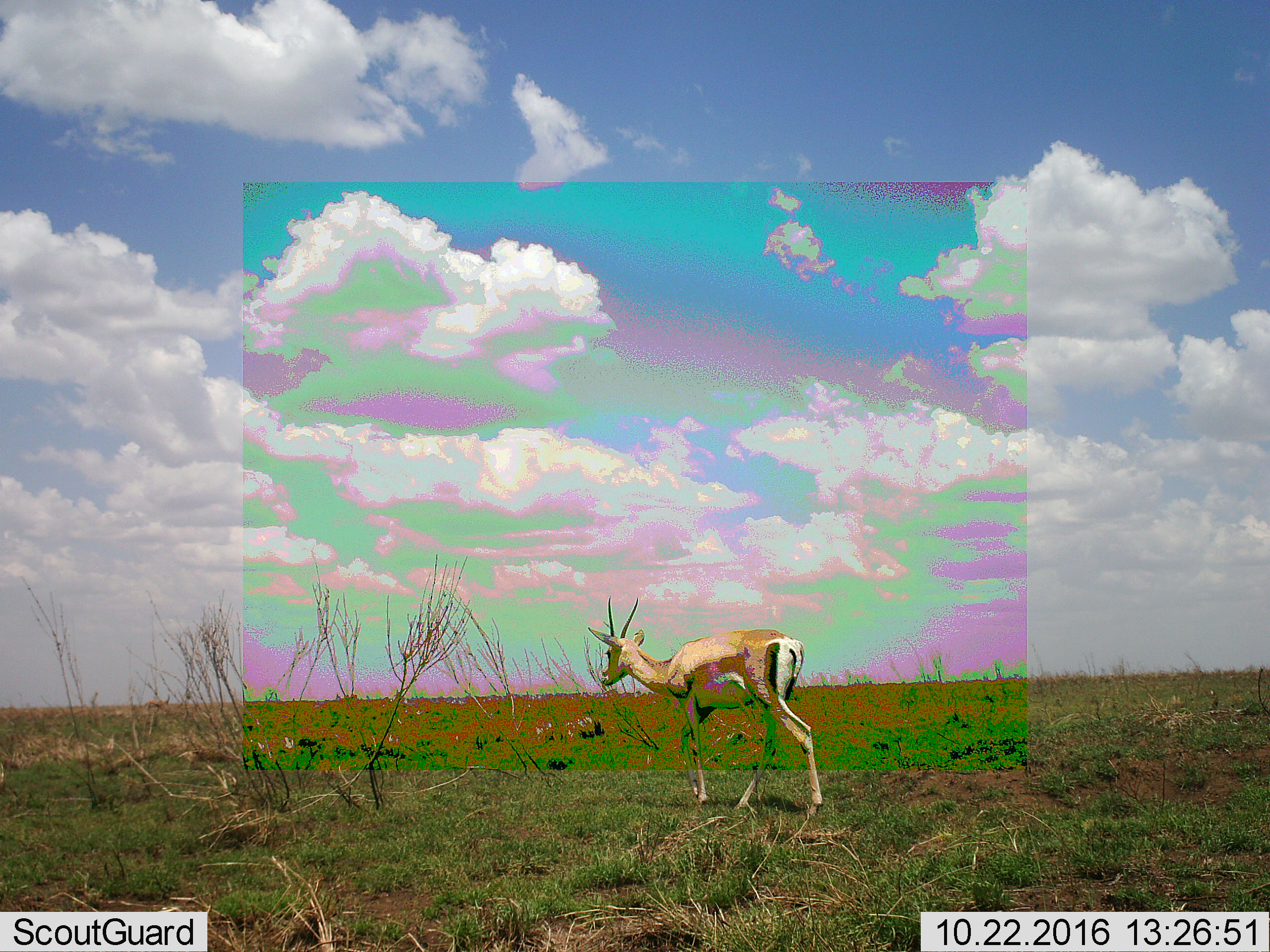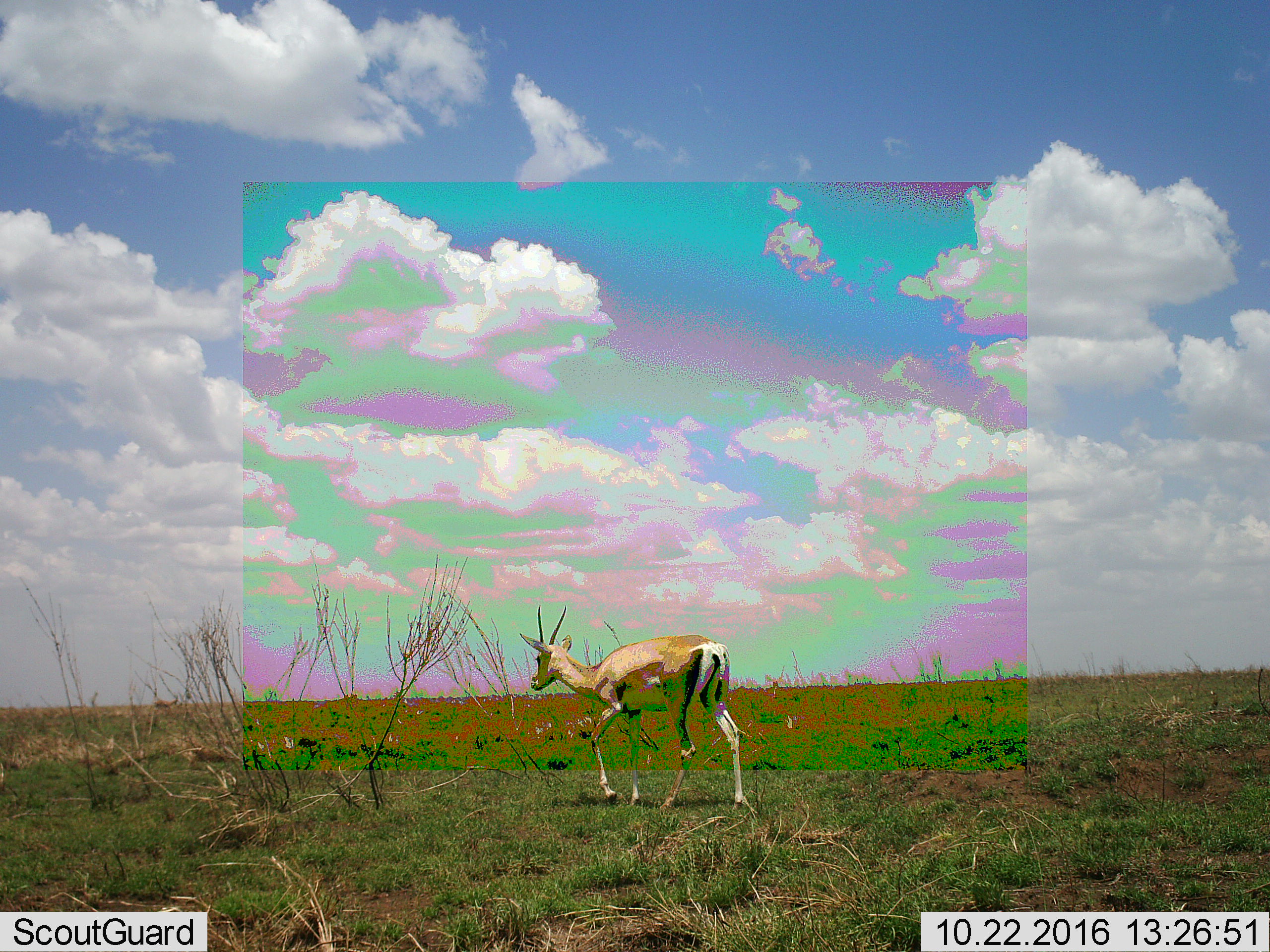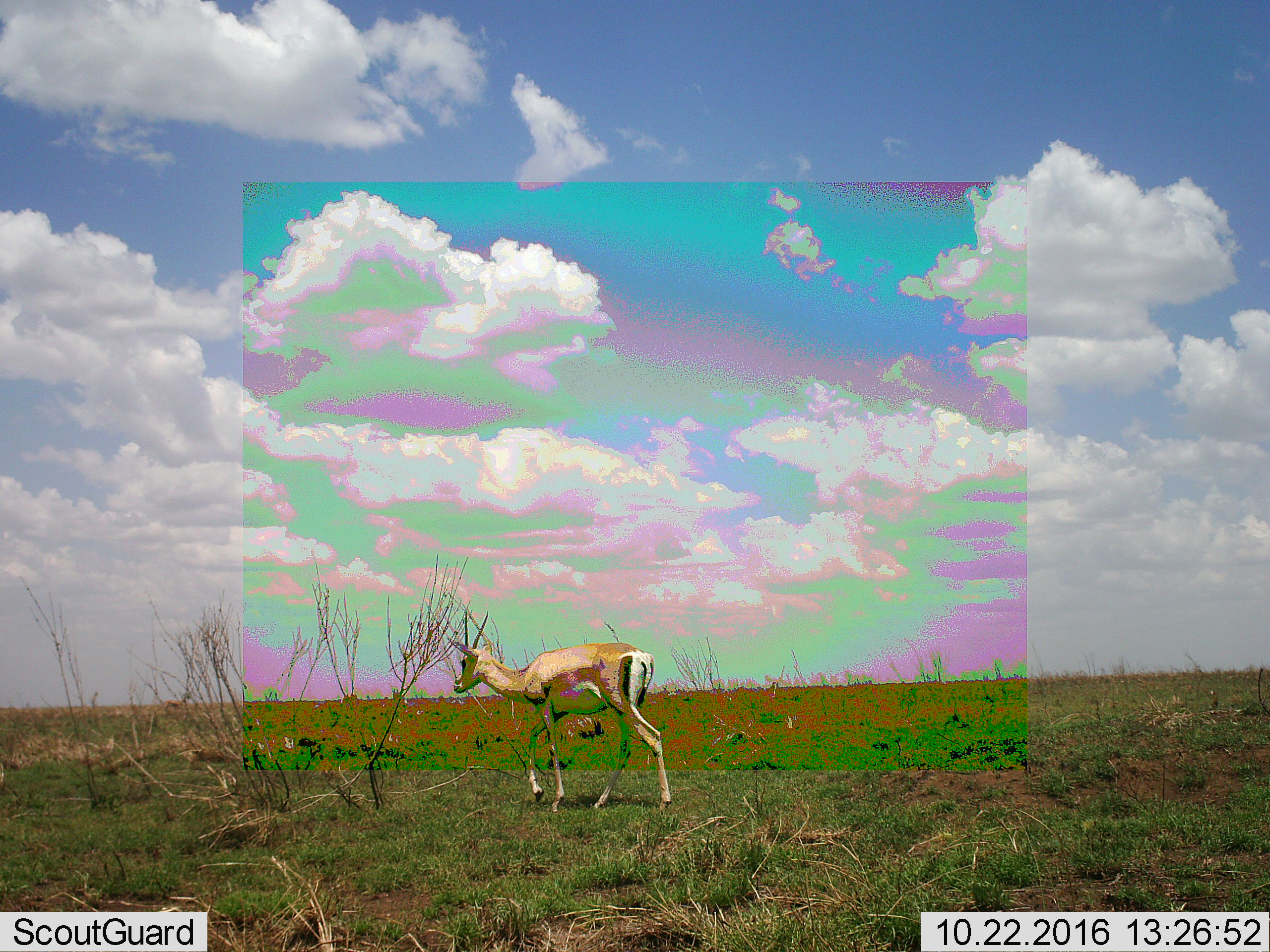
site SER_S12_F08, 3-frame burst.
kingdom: Animalia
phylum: Chordata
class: Mammalia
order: Artiodactyla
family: Bovidae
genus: Eudorcas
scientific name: Eudorcas thomsonii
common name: thomson's gazelle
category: gazellethomsons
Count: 1.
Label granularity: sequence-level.